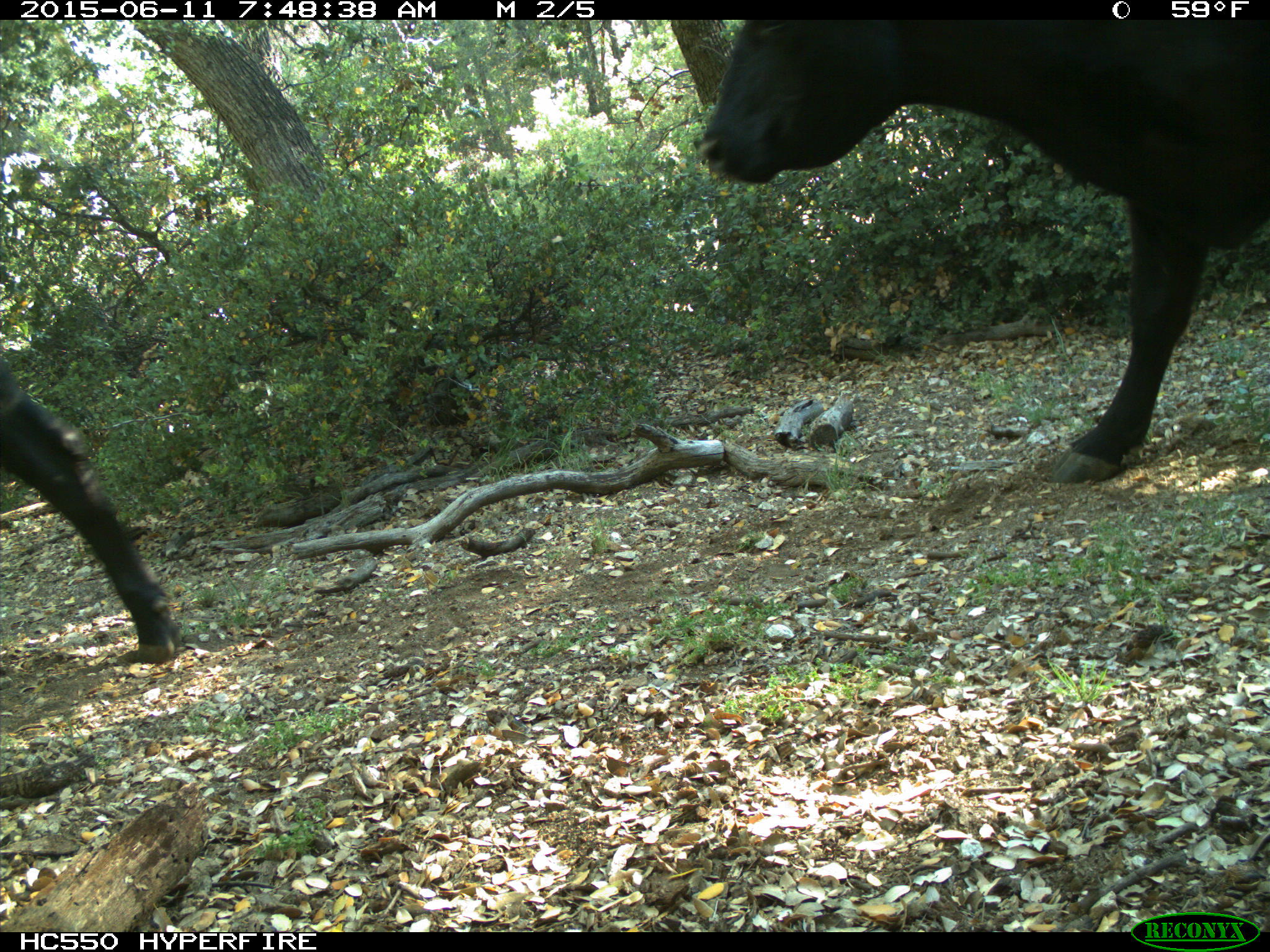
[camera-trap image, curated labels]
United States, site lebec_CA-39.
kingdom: Animalia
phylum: Chordata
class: Mammalia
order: Artiodactyla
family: Bovidae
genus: Bos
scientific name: Bos taurus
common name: domestic cow